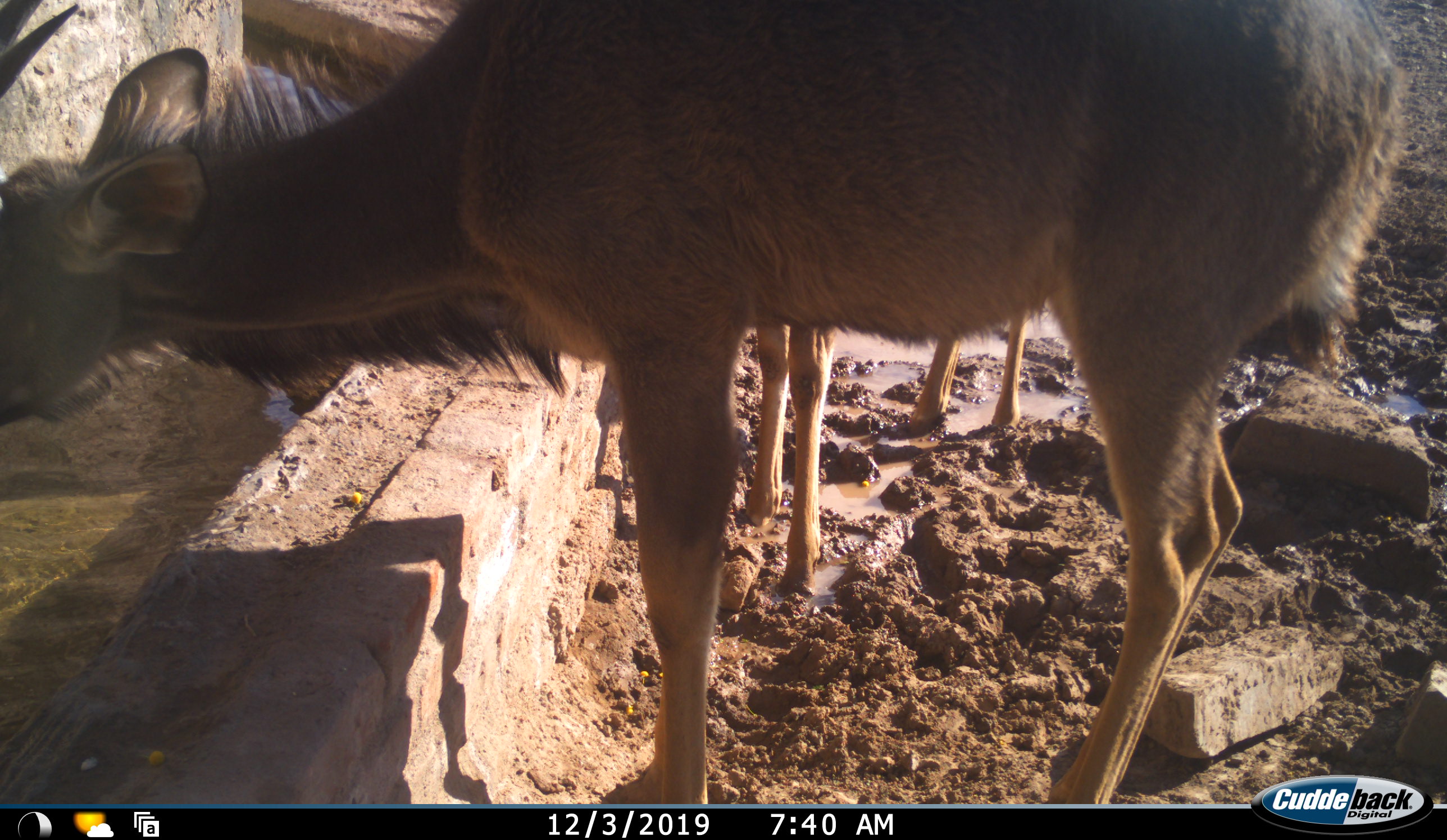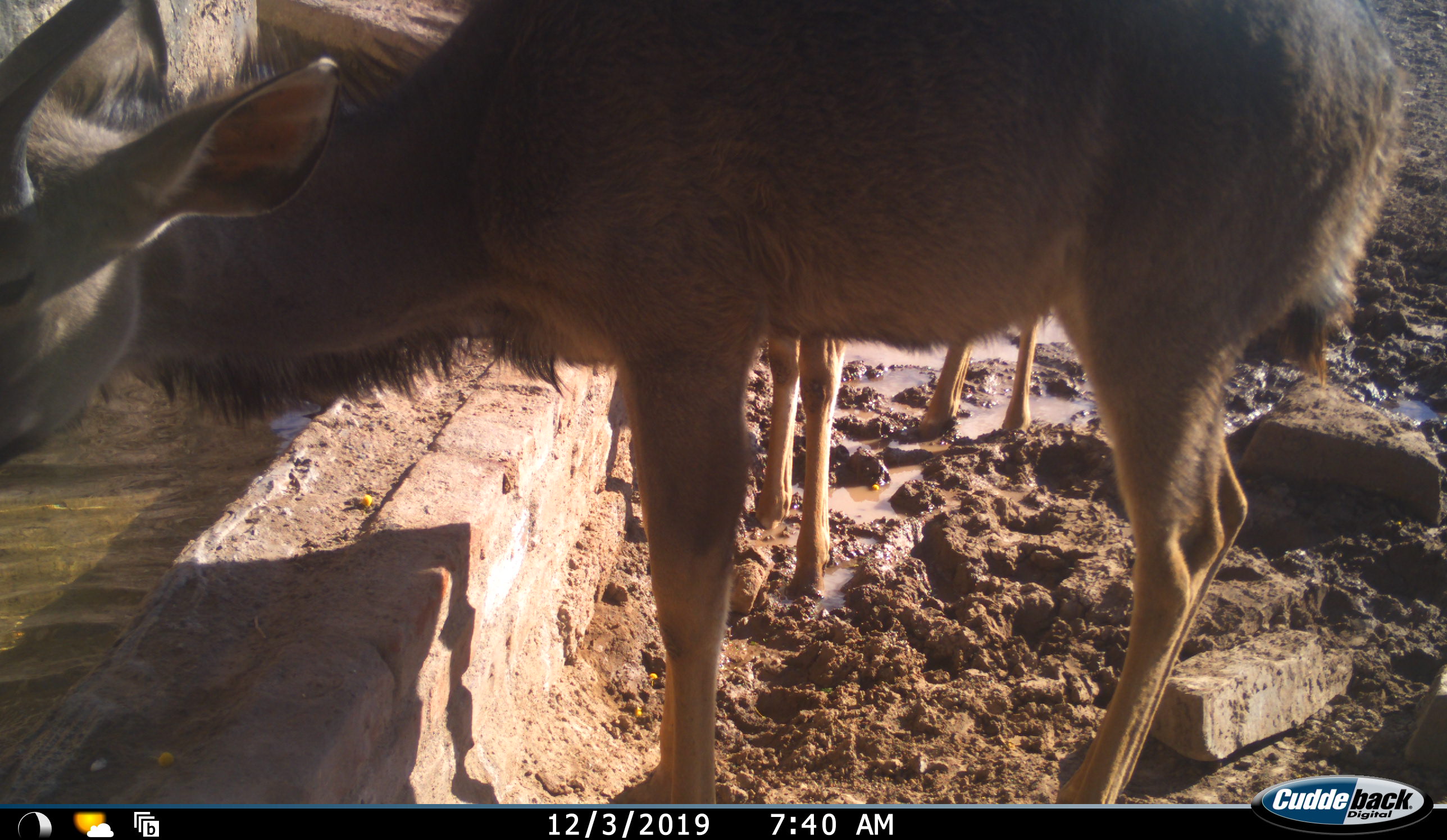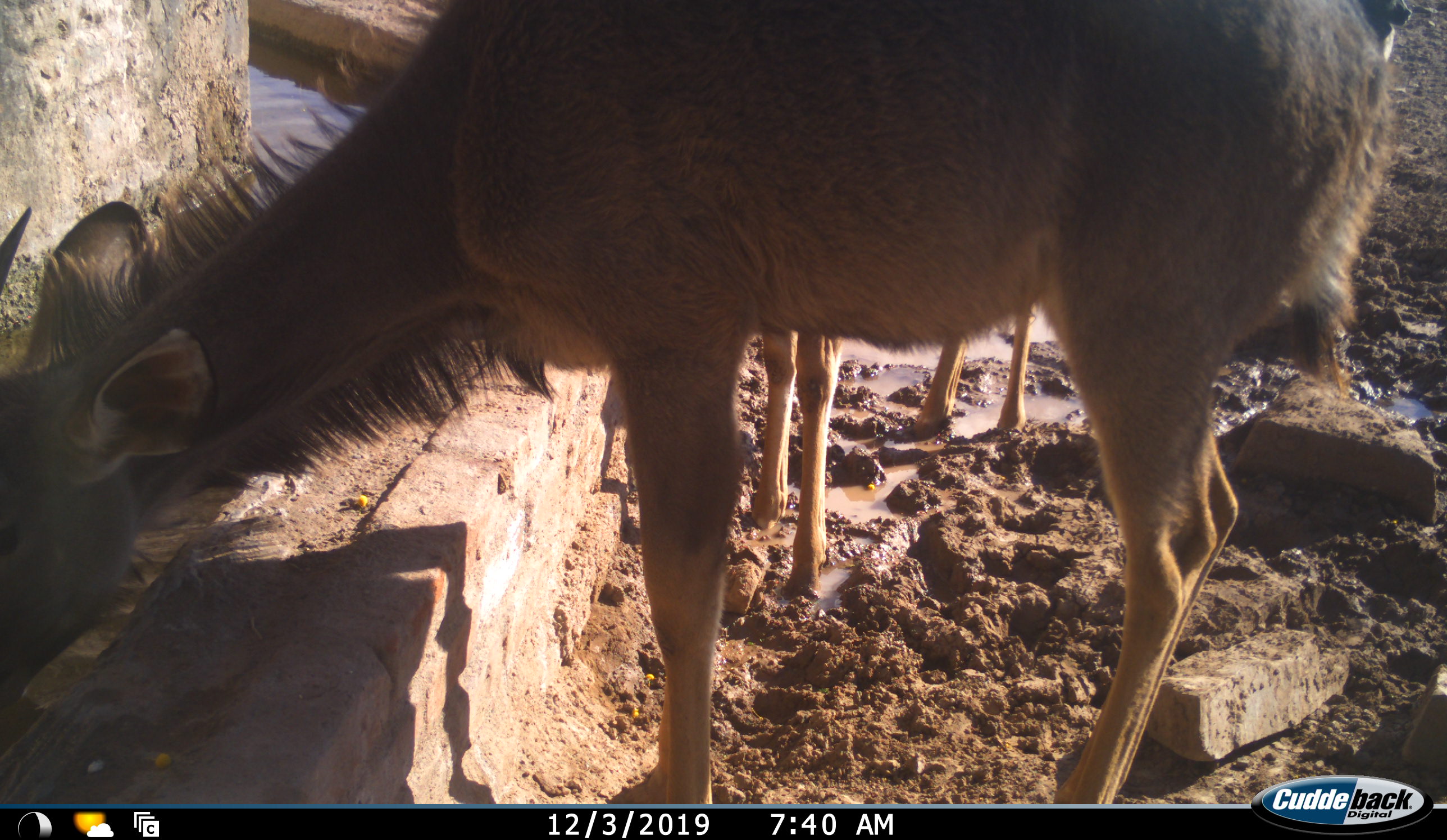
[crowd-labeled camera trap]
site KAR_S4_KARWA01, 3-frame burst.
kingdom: Animalia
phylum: Chordata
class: Mammalia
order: Artiodactyla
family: Bovidae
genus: Tragelaphus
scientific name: Tragelaphus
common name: kudu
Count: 2.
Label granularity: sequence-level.